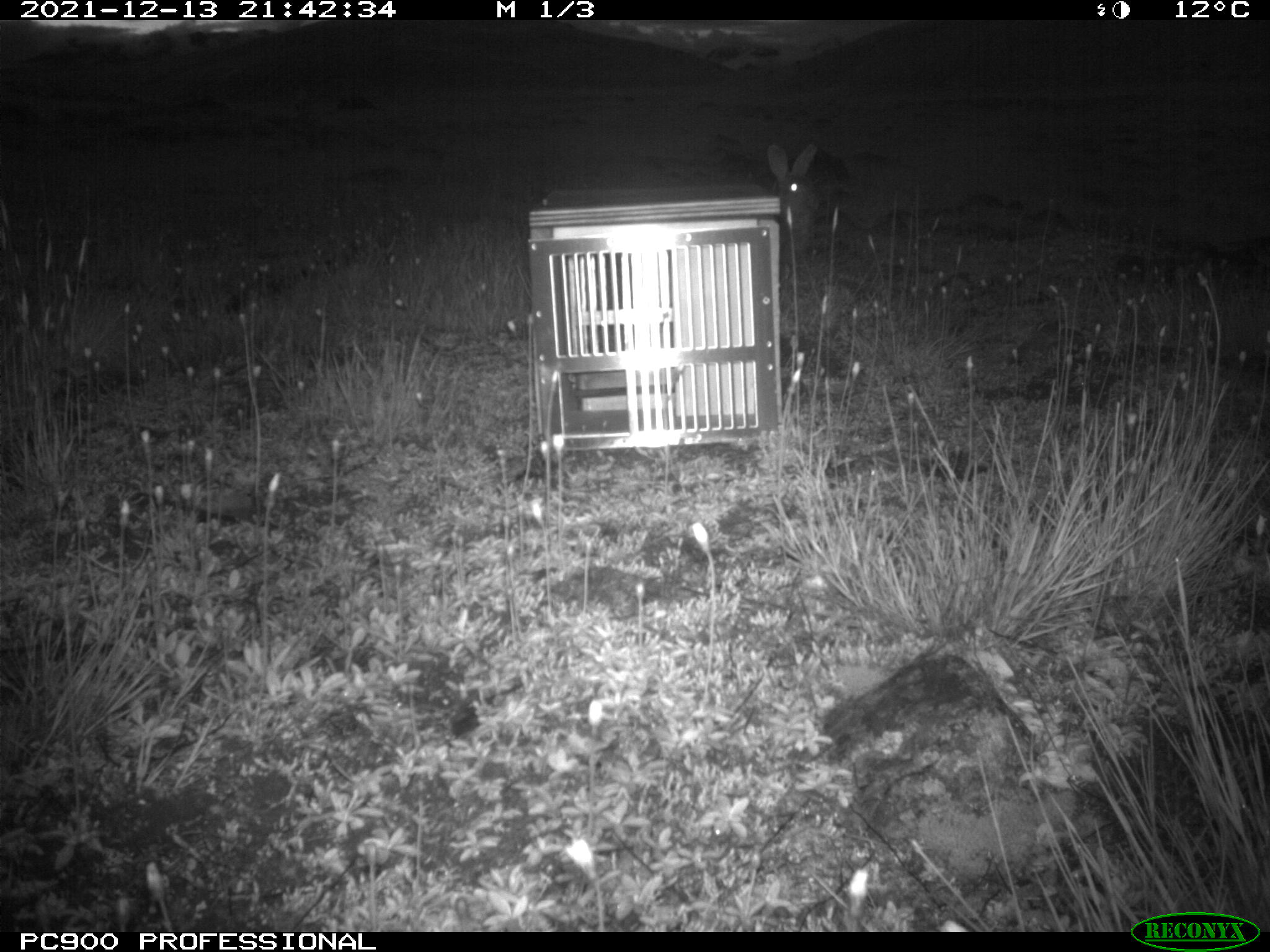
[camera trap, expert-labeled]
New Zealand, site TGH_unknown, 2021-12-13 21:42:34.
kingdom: Animalia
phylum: Chordata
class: Mammalia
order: Lagomorpha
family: Leporidae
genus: Oryctolagus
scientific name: Oryctolagus cuniculus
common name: european rabbit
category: rabbit